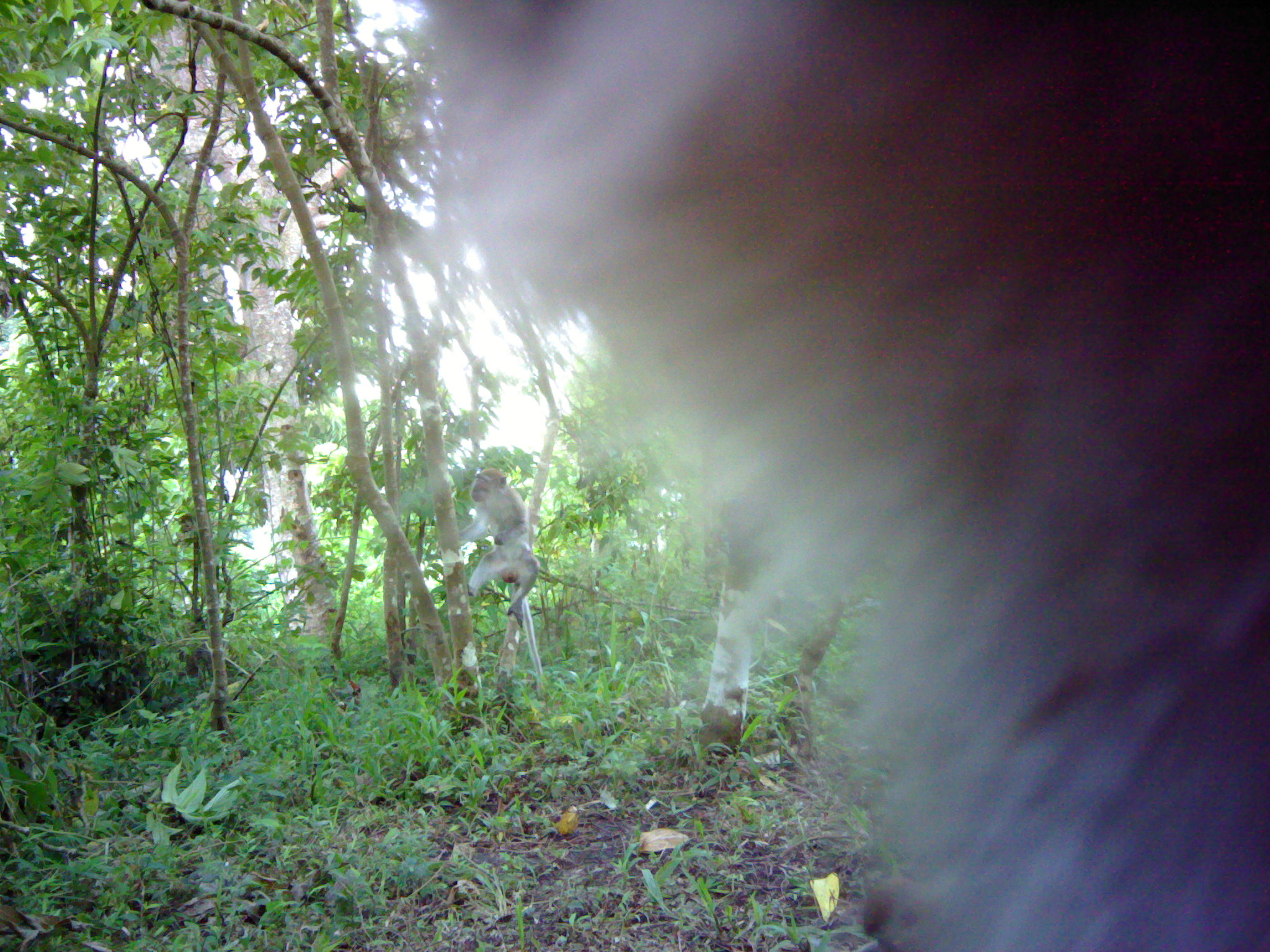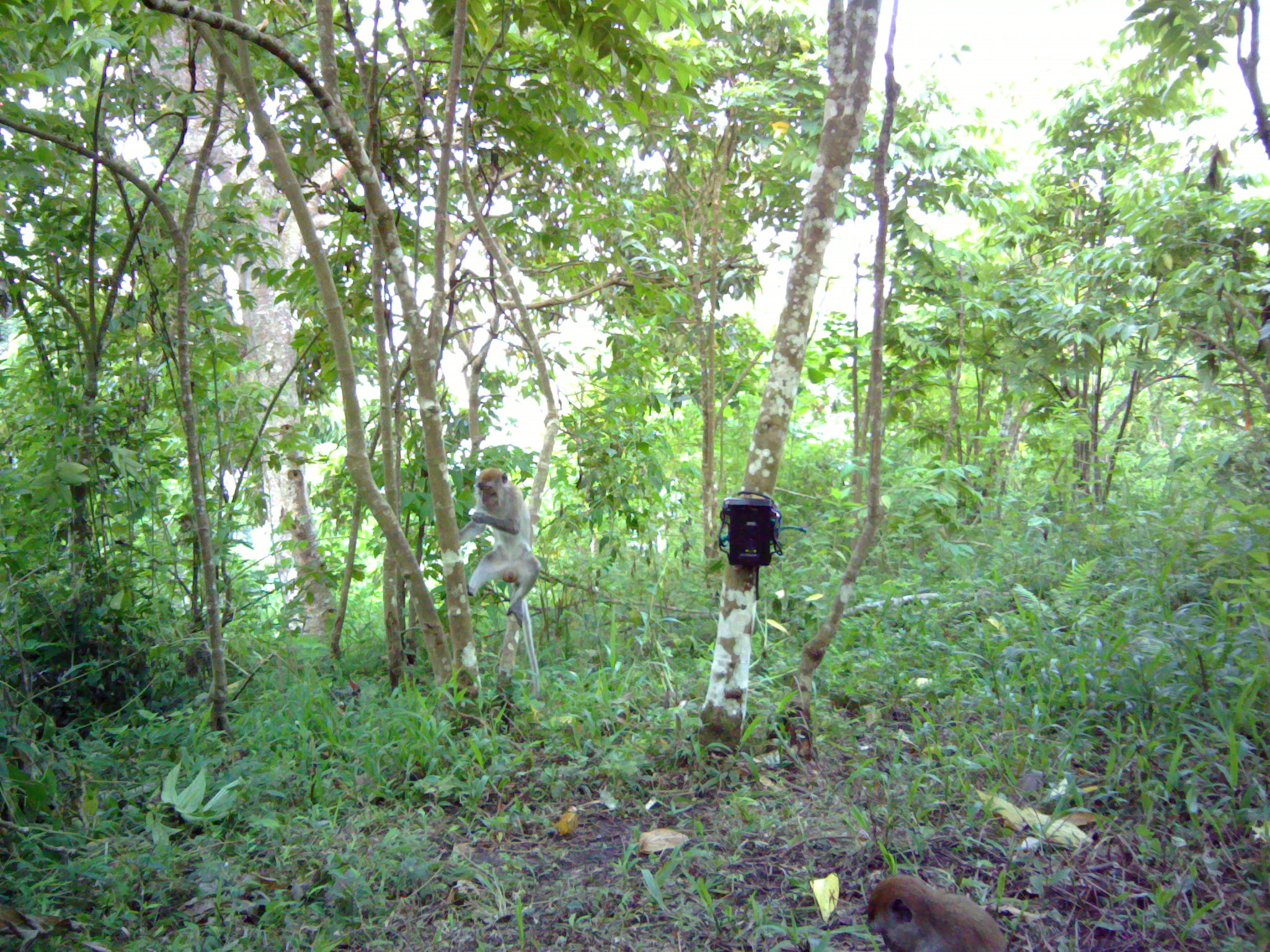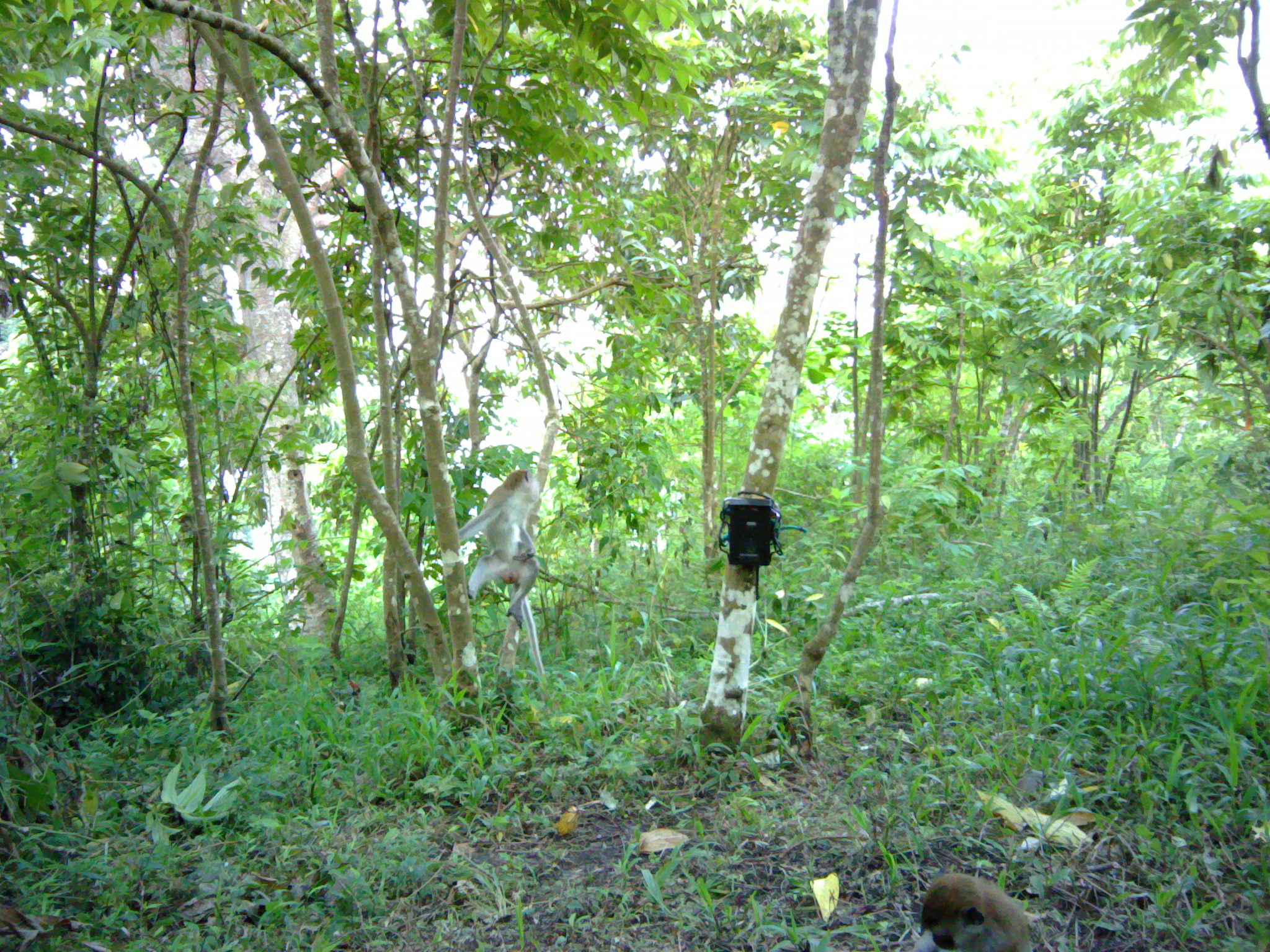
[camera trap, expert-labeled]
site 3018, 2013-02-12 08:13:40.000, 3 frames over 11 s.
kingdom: Animalia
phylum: Chordata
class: Mammalia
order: Primates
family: Cercopithecidae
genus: Macaca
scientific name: Macaca fascicularis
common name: crab-eating macaque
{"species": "Macaca fascicularis (crab-eating macaque)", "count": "2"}